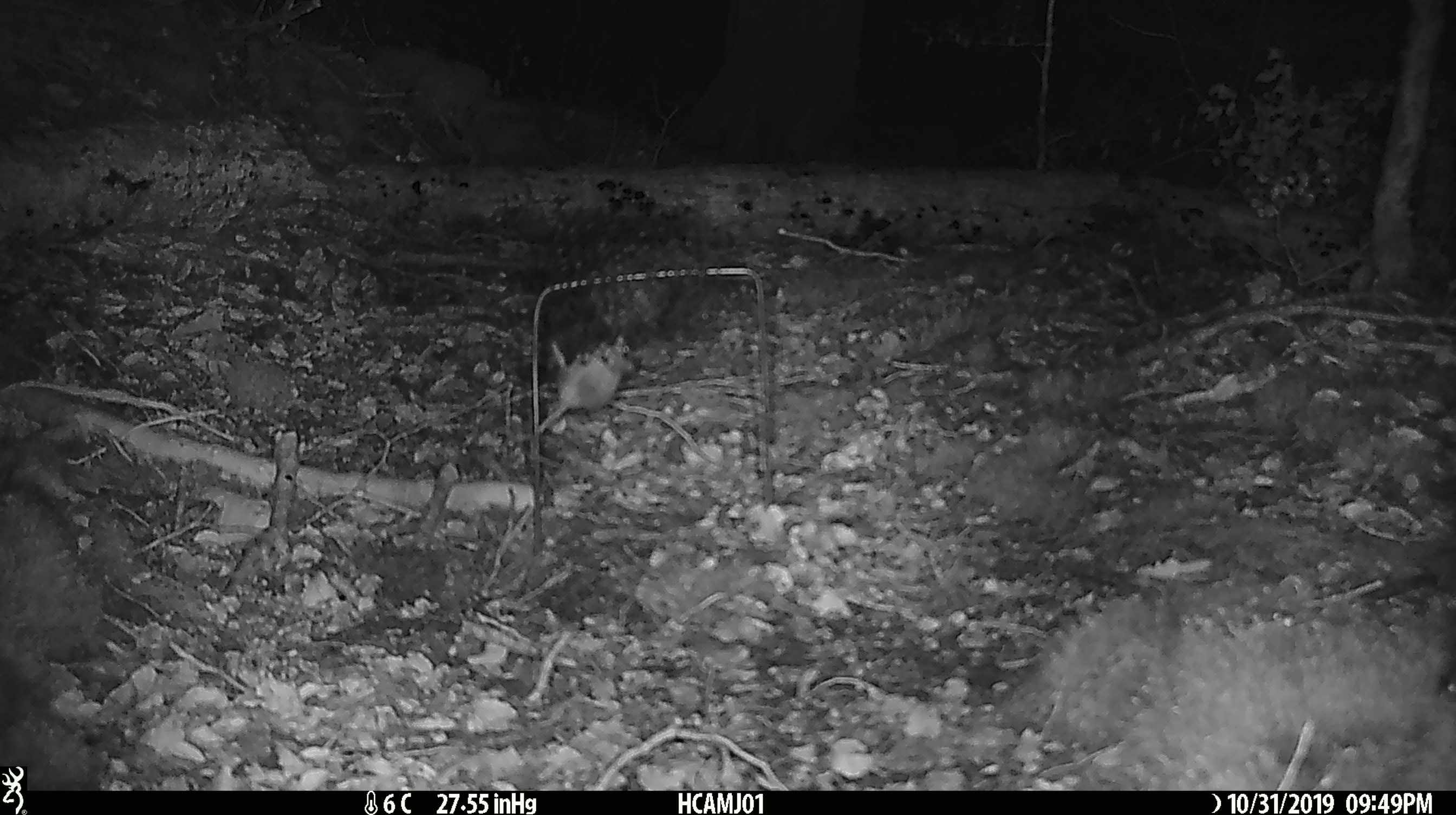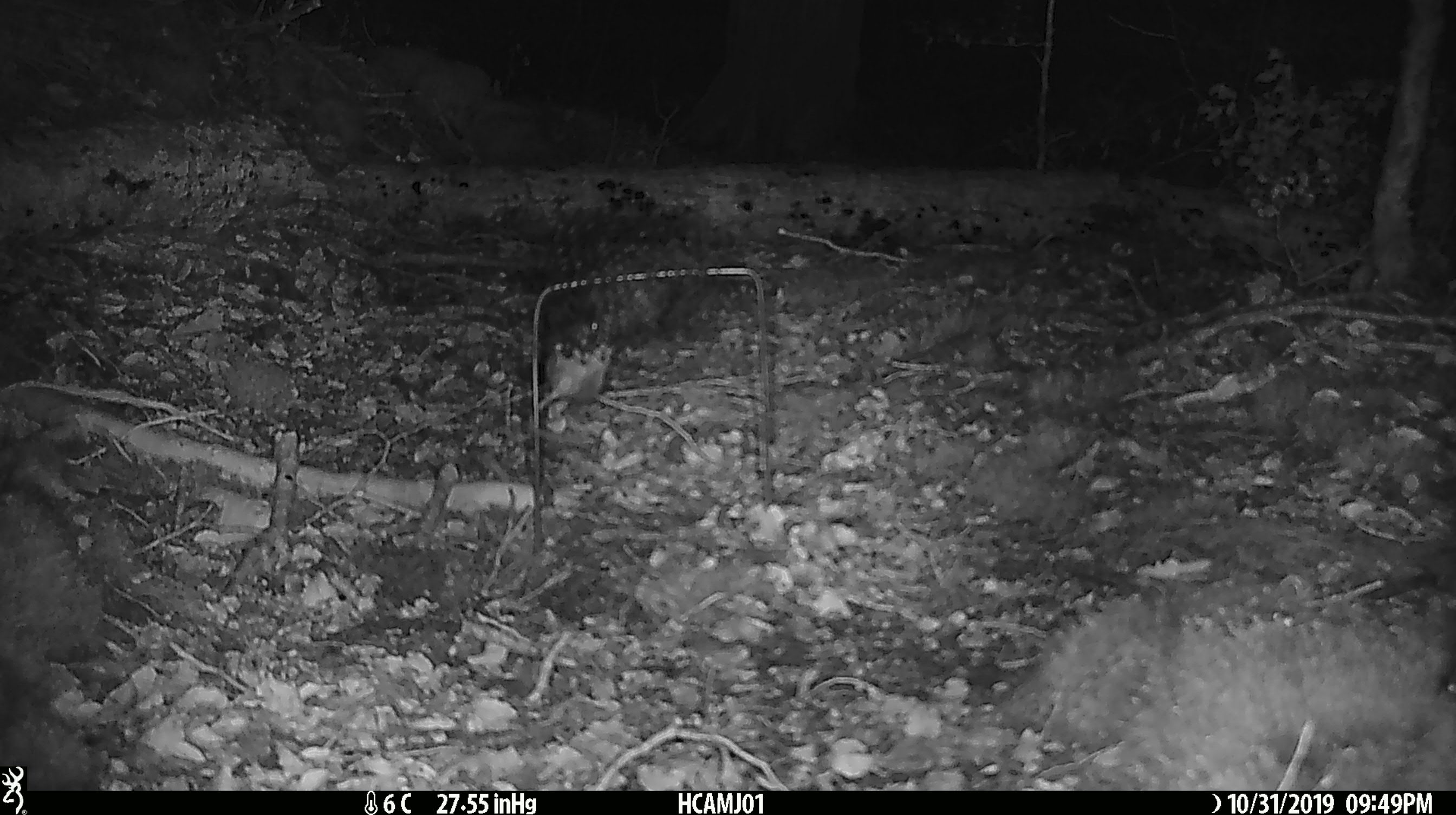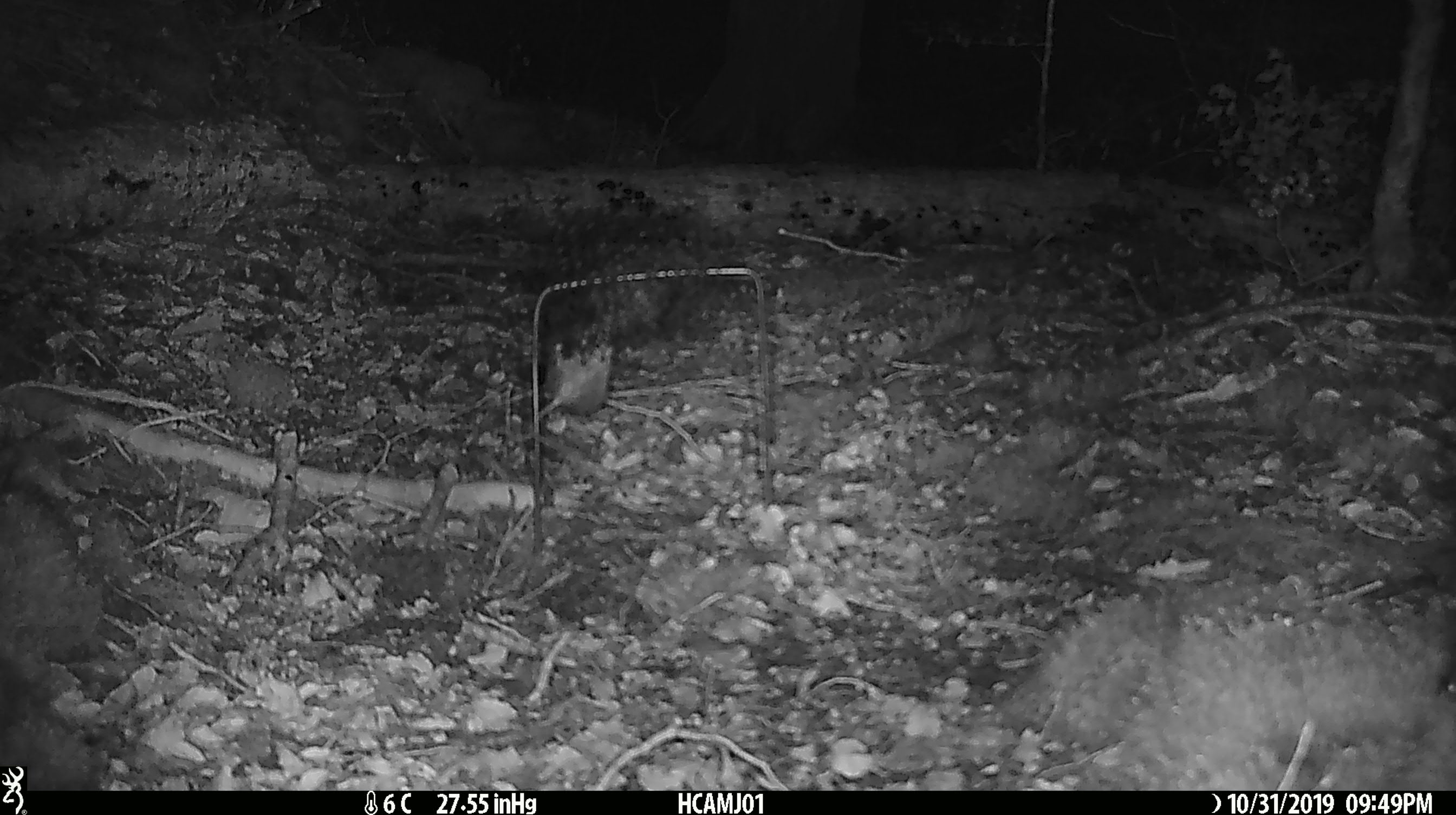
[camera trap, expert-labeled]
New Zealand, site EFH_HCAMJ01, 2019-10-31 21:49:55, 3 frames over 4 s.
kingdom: Animalia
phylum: Chordata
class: Mammalia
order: Rodentia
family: Muridae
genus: Mus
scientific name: Mus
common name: mouse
Mouse (Mus).